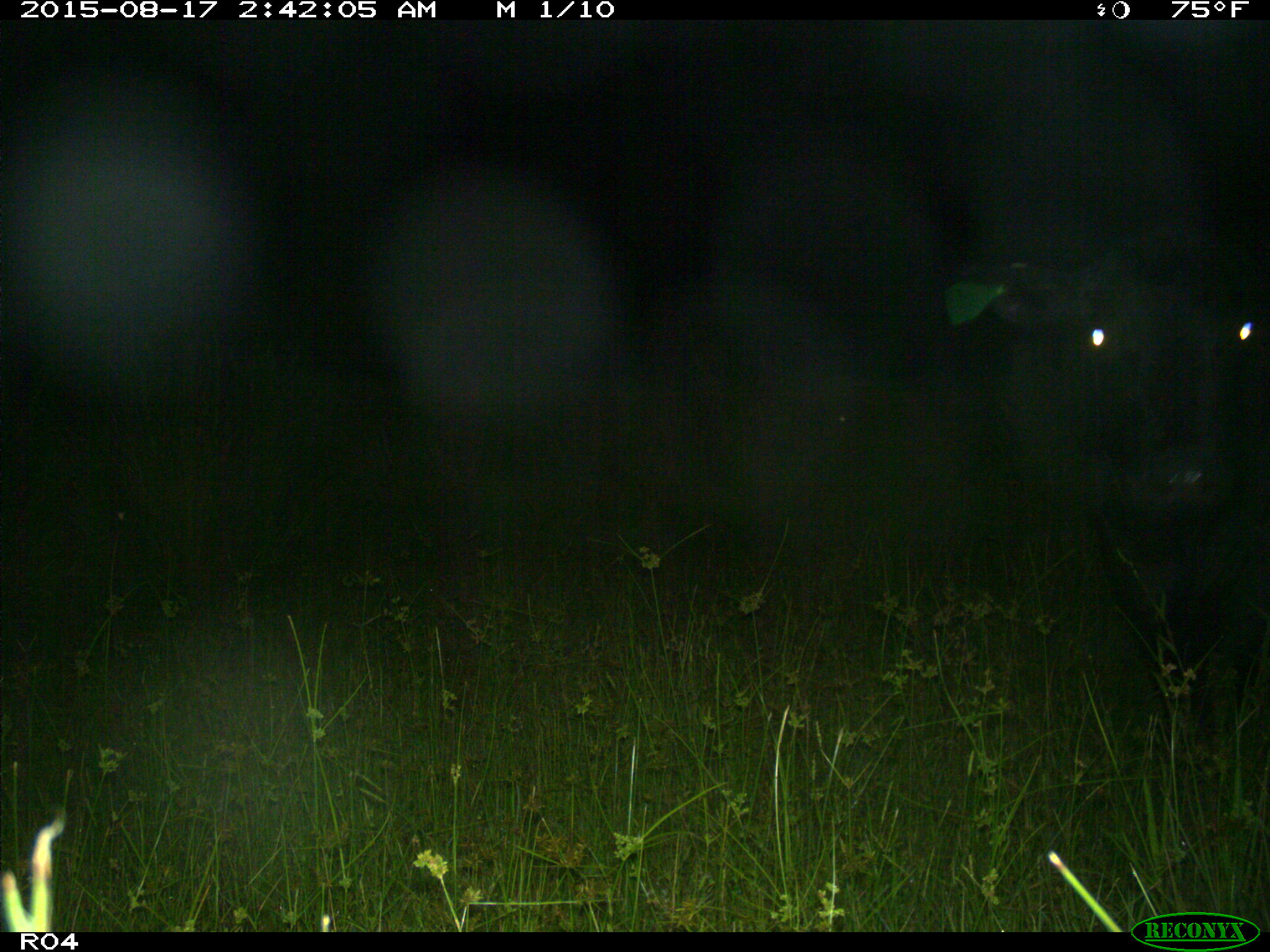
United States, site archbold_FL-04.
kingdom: Animalia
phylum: Chordata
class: Mammalia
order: Artiodactyla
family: Bovidae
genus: Bos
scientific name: Bos taurus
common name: domestic cow